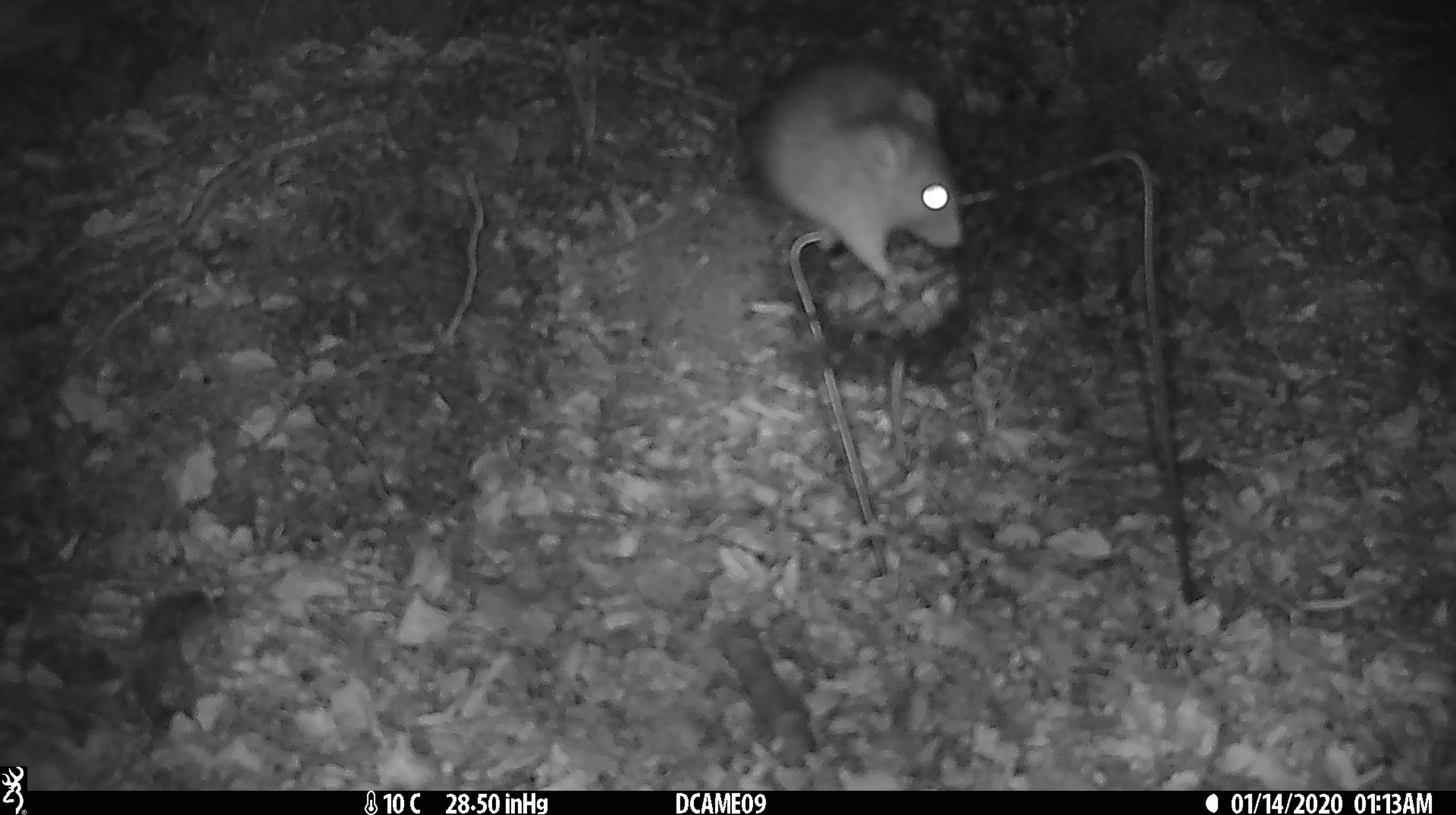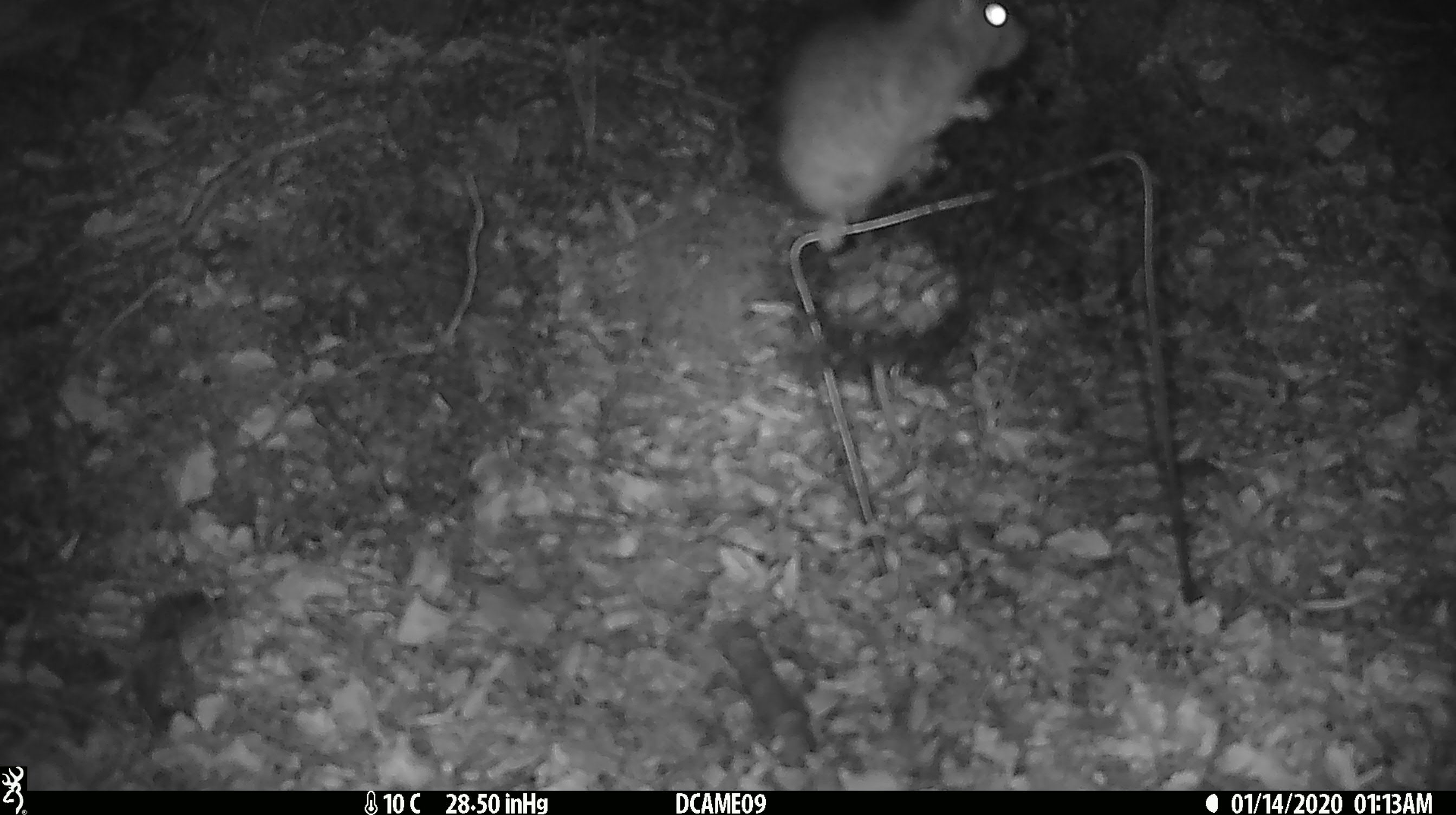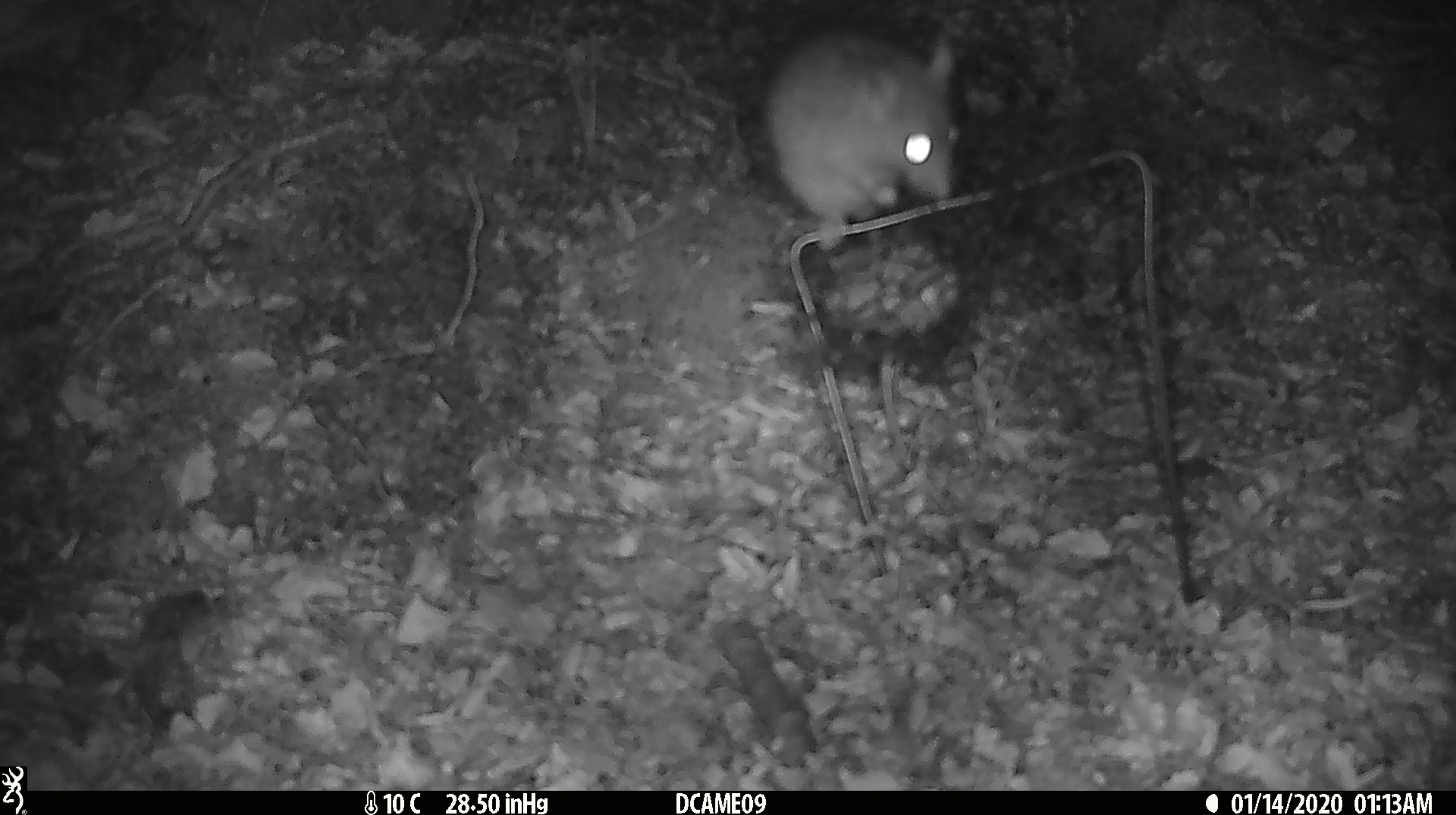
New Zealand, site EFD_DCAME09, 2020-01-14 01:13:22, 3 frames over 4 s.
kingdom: Animalia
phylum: Chordata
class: Mammalia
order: Rodentia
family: Muridae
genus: Rattus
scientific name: Rattus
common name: rat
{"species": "rat (Rattus)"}